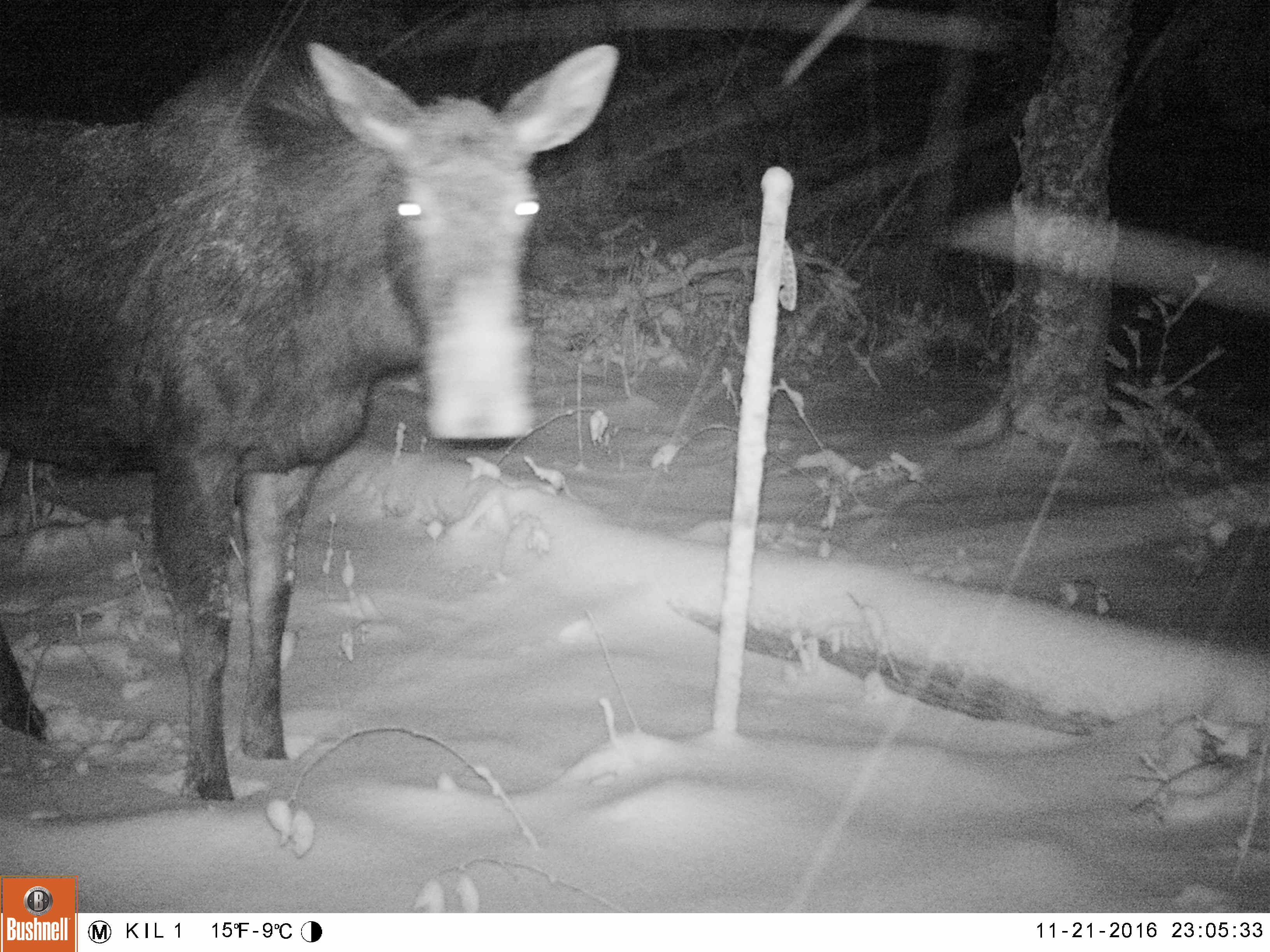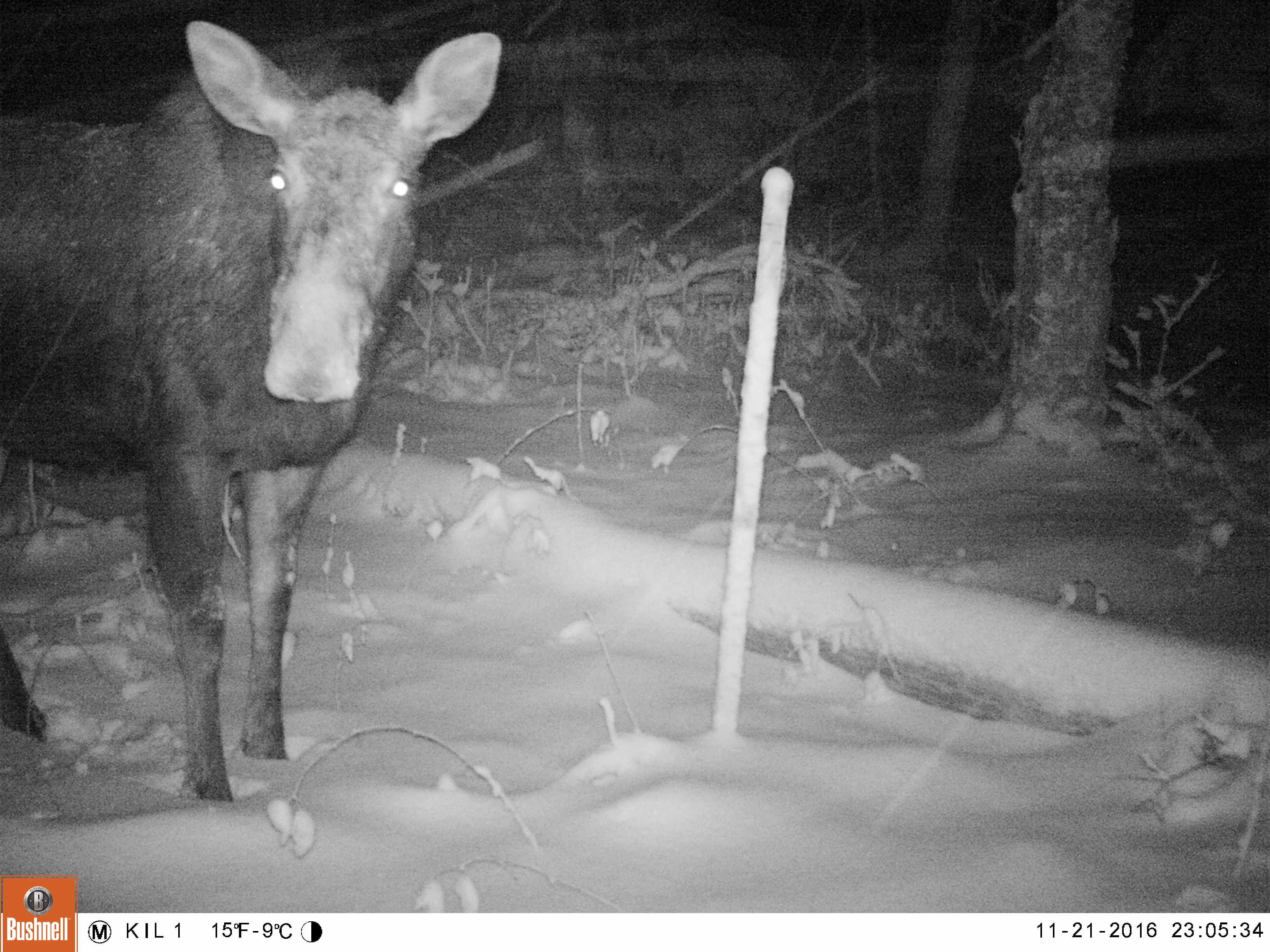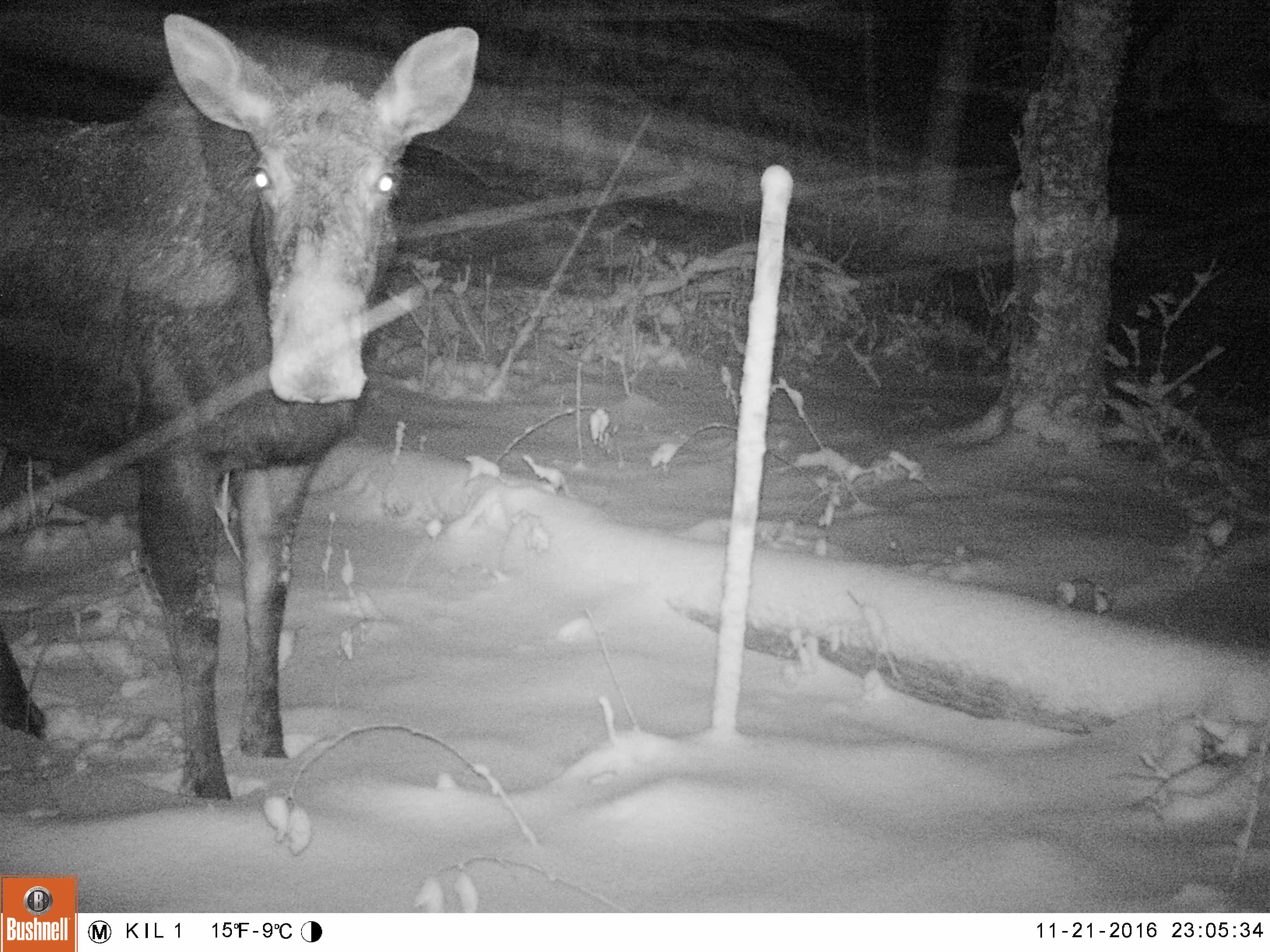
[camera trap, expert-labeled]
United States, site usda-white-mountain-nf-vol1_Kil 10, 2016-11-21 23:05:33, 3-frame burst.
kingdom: Animalia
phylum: Chordata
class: Mammalia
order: Artiodactyla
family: Cervidae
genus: Alces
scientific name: Alces alces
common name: moose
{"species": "moose (Alces alces)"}